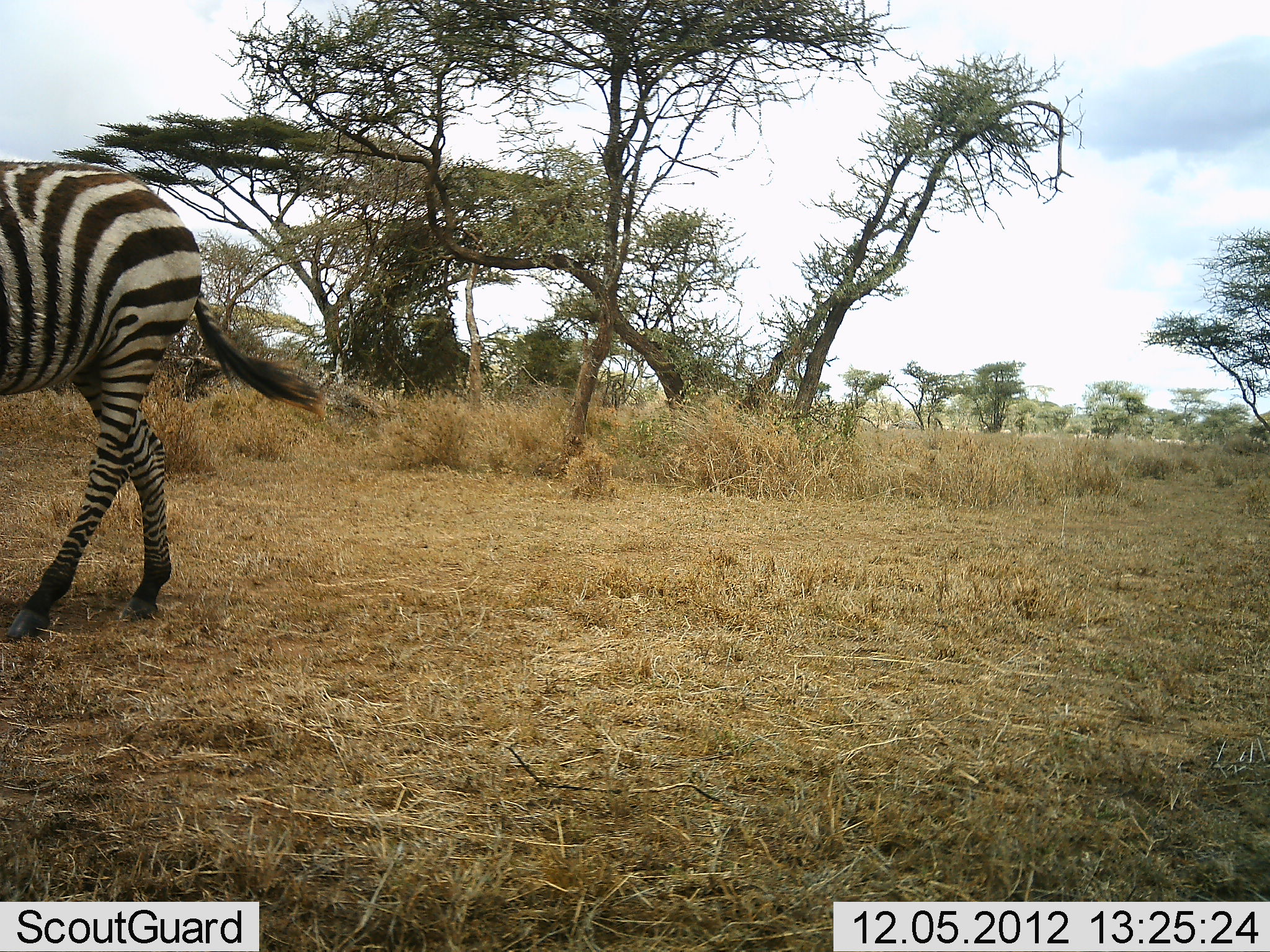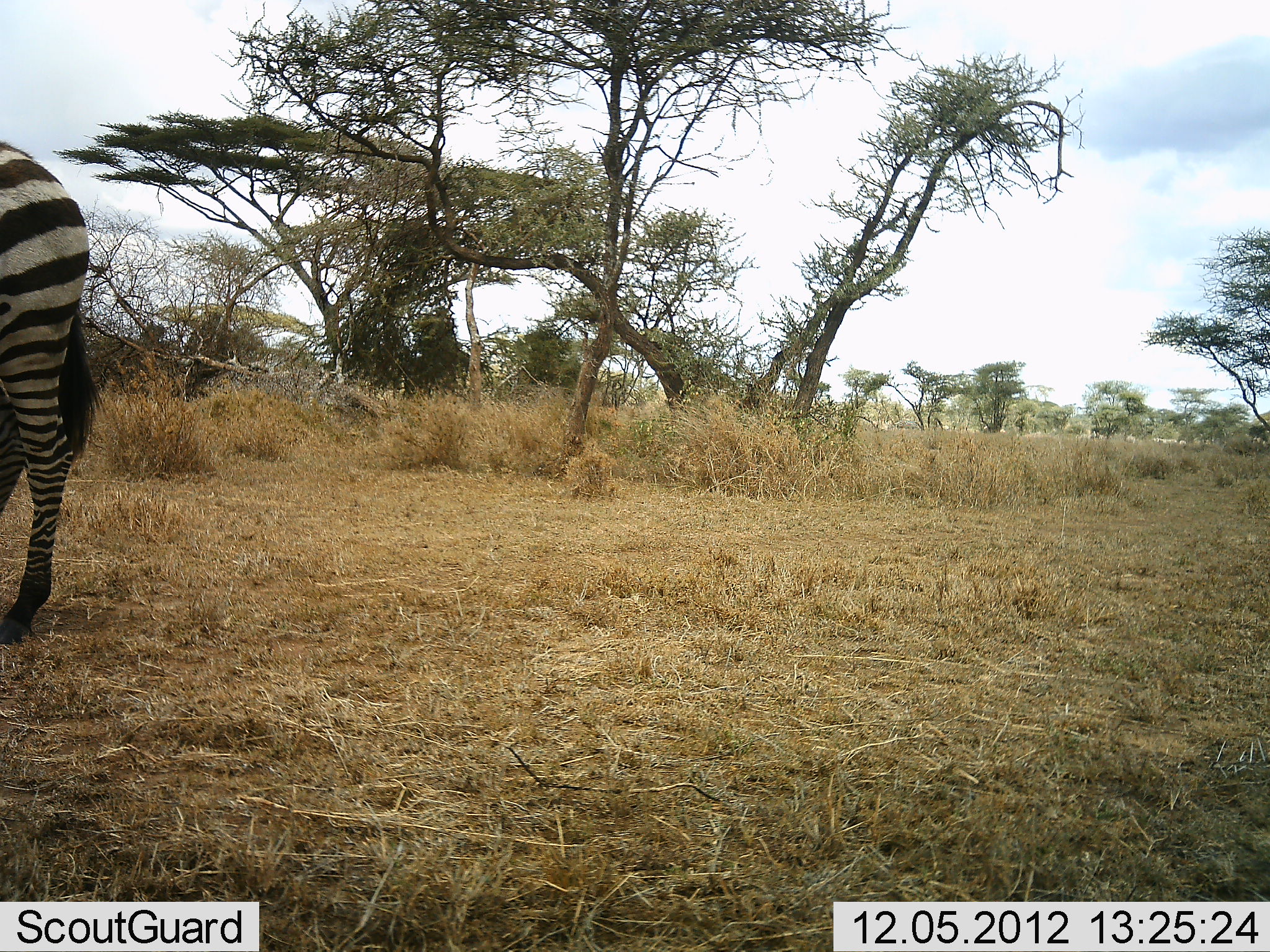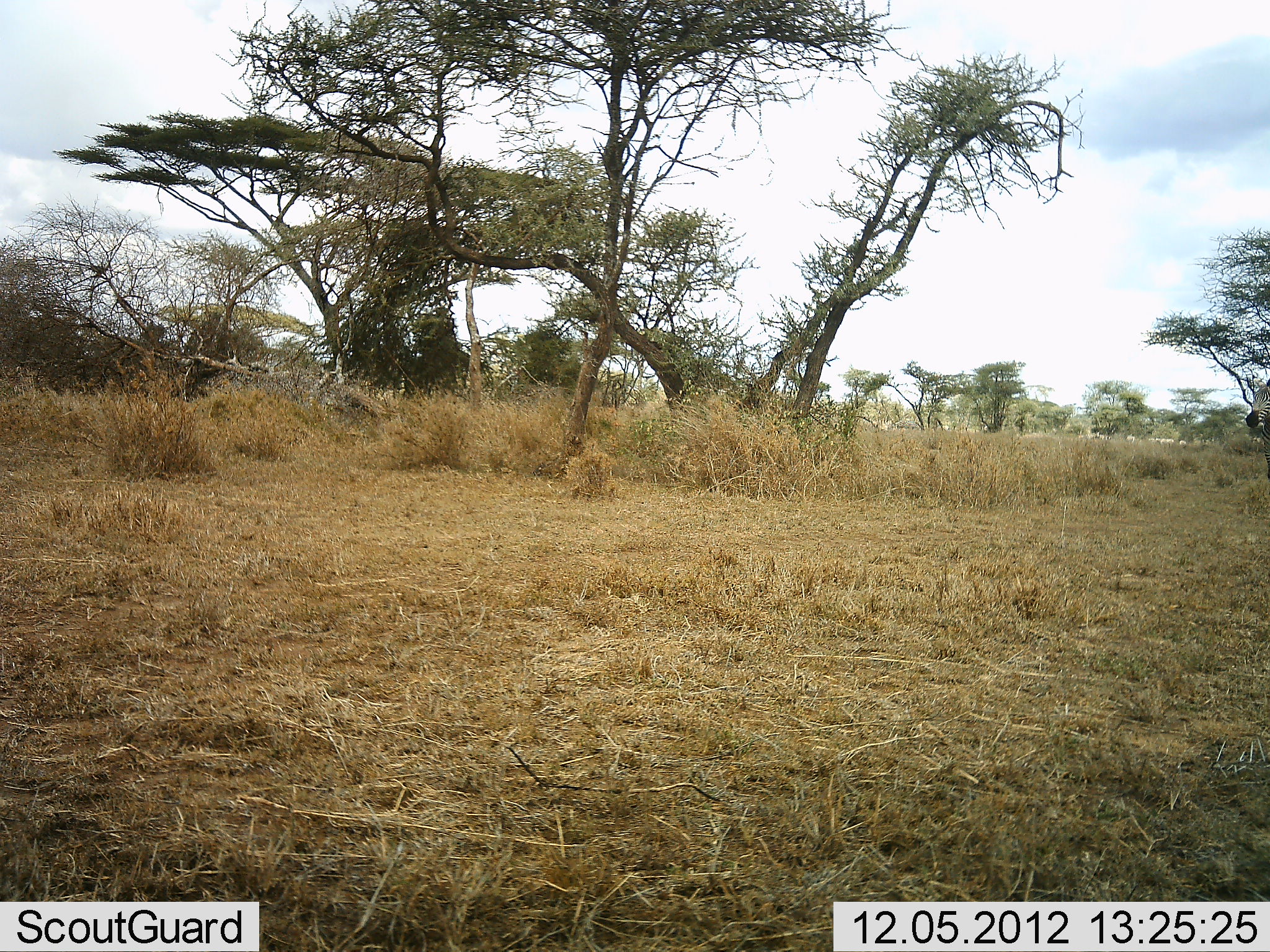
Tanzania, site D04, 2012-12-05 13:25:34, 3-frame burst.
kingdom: Animalia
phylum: Chordata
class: Mammalia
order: Perissodactyla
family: Equidae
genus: Equus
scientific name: Equus quagga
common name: plains zebra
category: zebra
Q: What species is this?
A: Zebra (plains zebra) (Equus quagga).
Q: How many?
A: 2.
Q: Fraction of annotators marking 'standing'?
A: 17%.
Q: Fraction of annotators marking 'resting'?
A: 0%.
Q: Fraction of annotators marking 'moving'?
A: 83%.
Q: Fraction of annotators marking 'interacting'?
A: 0%.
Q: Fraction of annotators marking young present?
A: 0%.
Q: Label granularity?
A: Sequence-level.